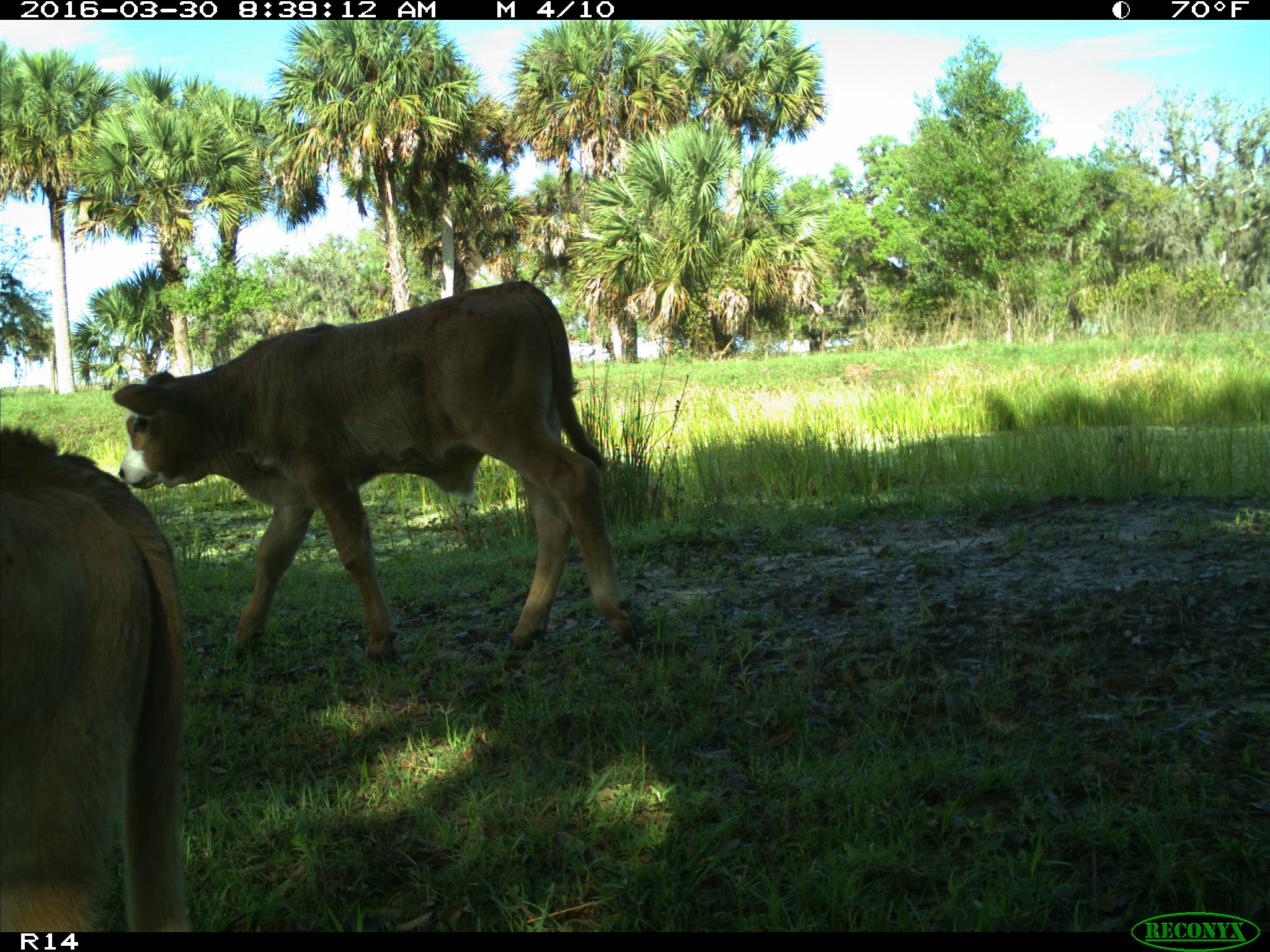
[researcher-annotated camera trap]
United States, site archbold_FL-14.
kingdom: Animalia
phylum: Chordata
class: Mammalia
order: Artiodactyla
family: Bovidae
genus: Bos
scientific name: Bos taurus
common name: domestic cow